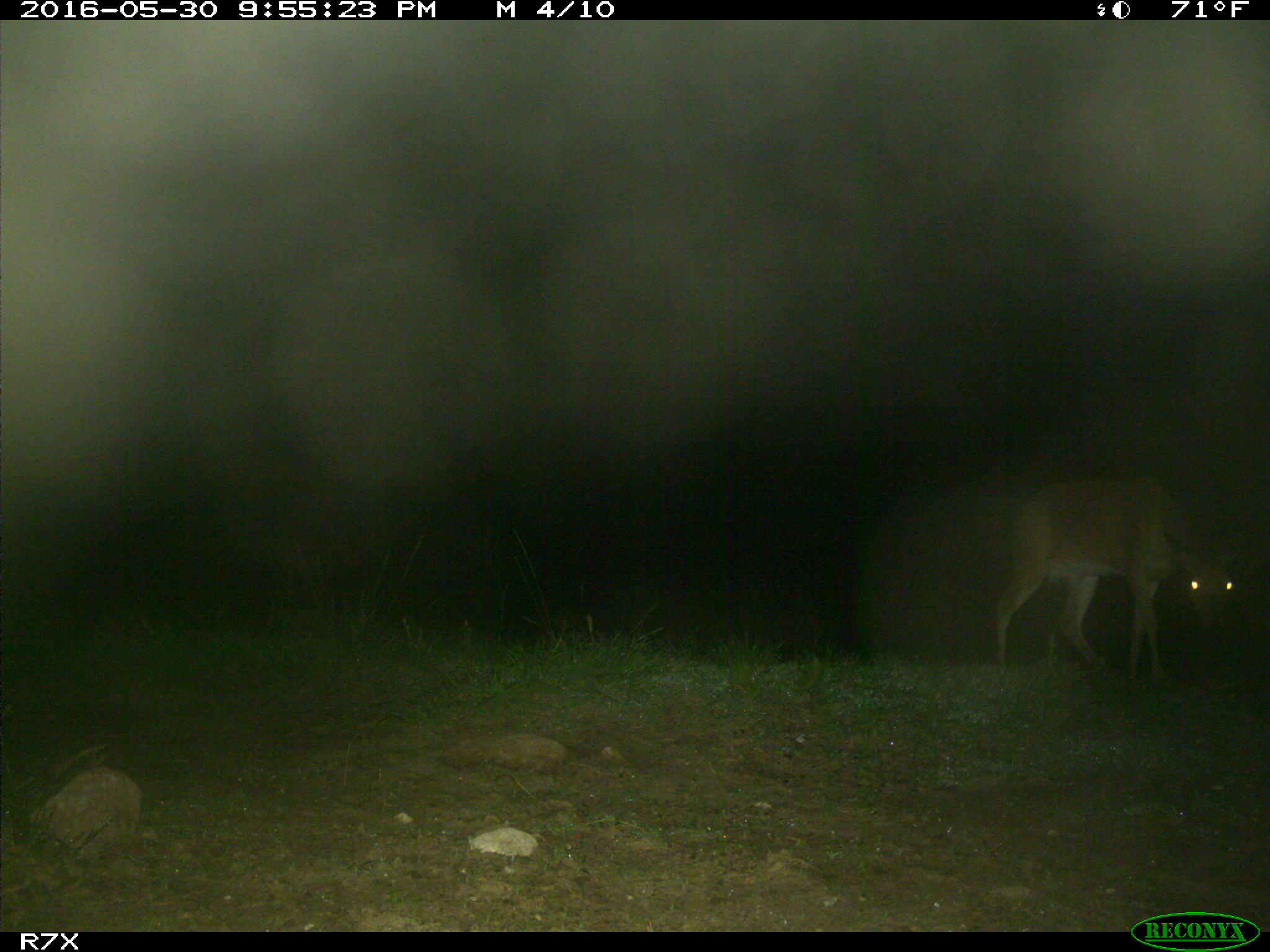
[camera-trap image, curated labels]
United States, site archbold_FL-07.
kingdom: Animalia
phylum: Chordata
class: Mammalia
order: Artiodactyla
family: Cervidae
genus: Odocoileus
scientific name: Odocoileus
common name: deer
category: unidentified deer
Unidentified deer (deer) (Odocoileus).